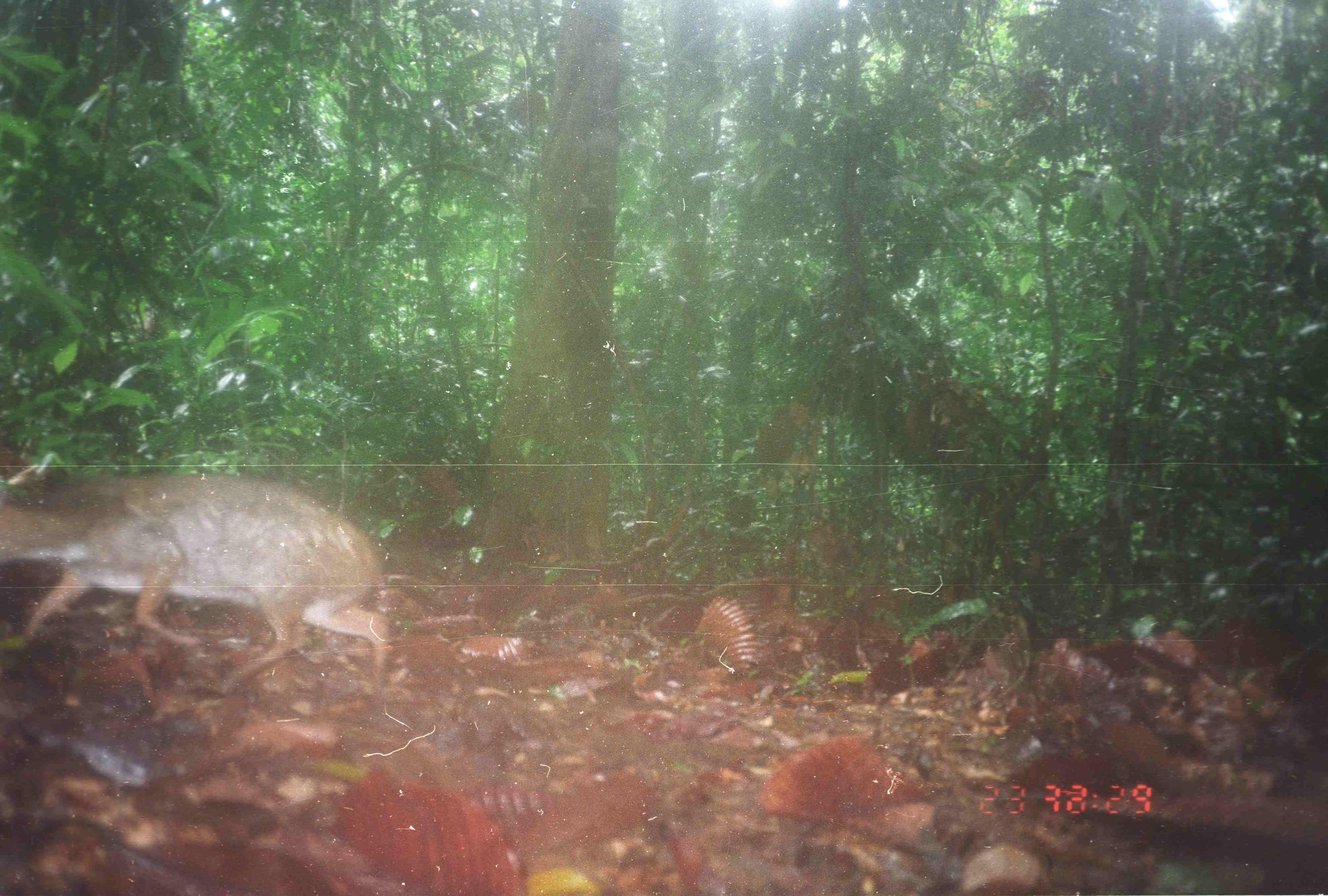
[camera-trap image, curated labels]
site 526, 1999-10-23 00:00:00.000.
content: unidentified animal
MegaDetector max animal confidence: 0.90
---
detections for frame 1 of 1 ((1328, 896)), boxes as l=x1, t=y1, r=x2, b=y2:
unknown: l=0, t=474, r=391, b=701